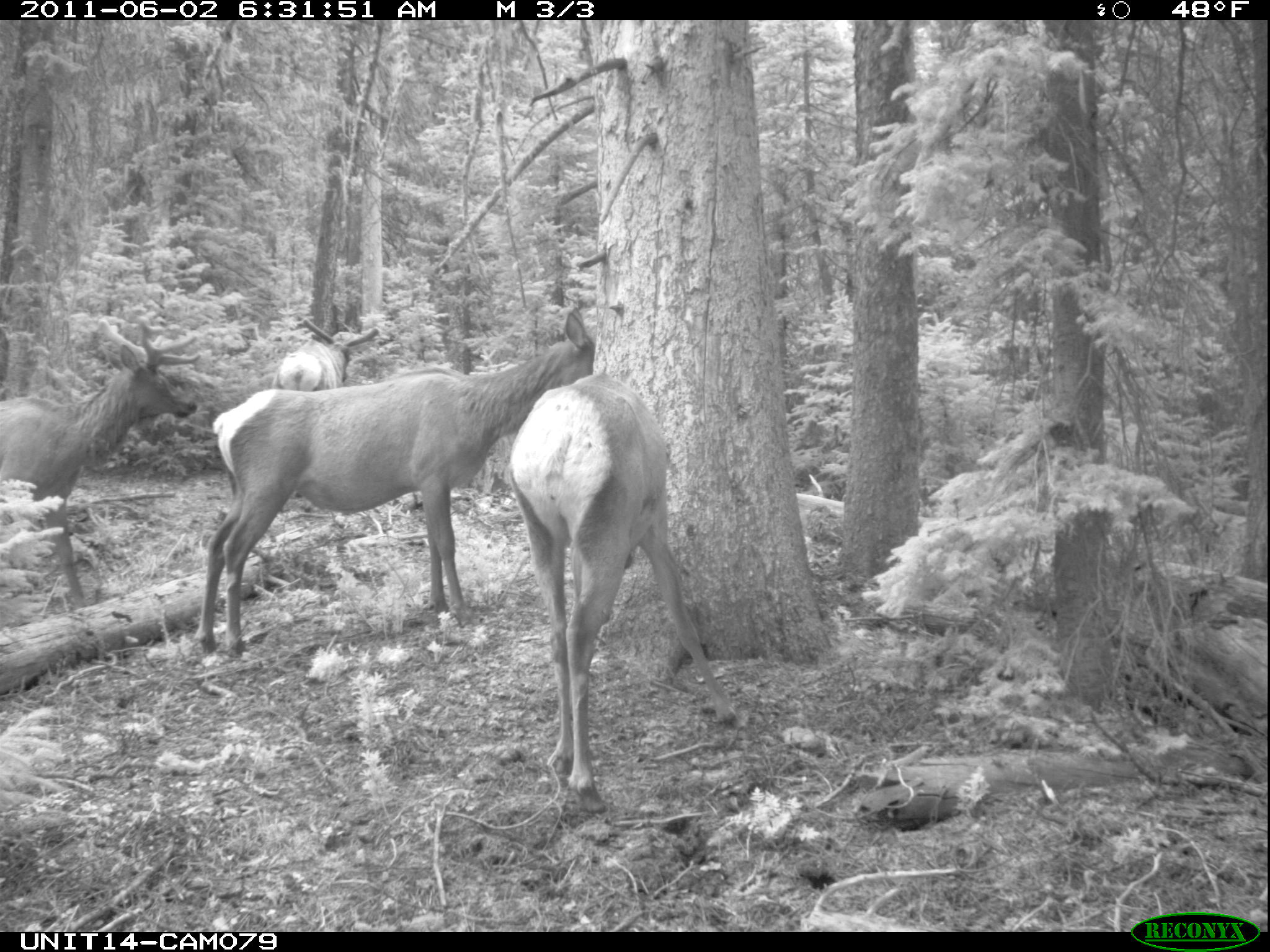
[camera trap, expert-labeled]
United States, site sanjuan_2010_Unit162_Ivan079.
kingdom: Animalia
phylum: Chordata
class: Mammalia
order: Artiodactyla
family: Cervidae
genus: Cervus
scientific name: Cervus elaphus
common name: red deer